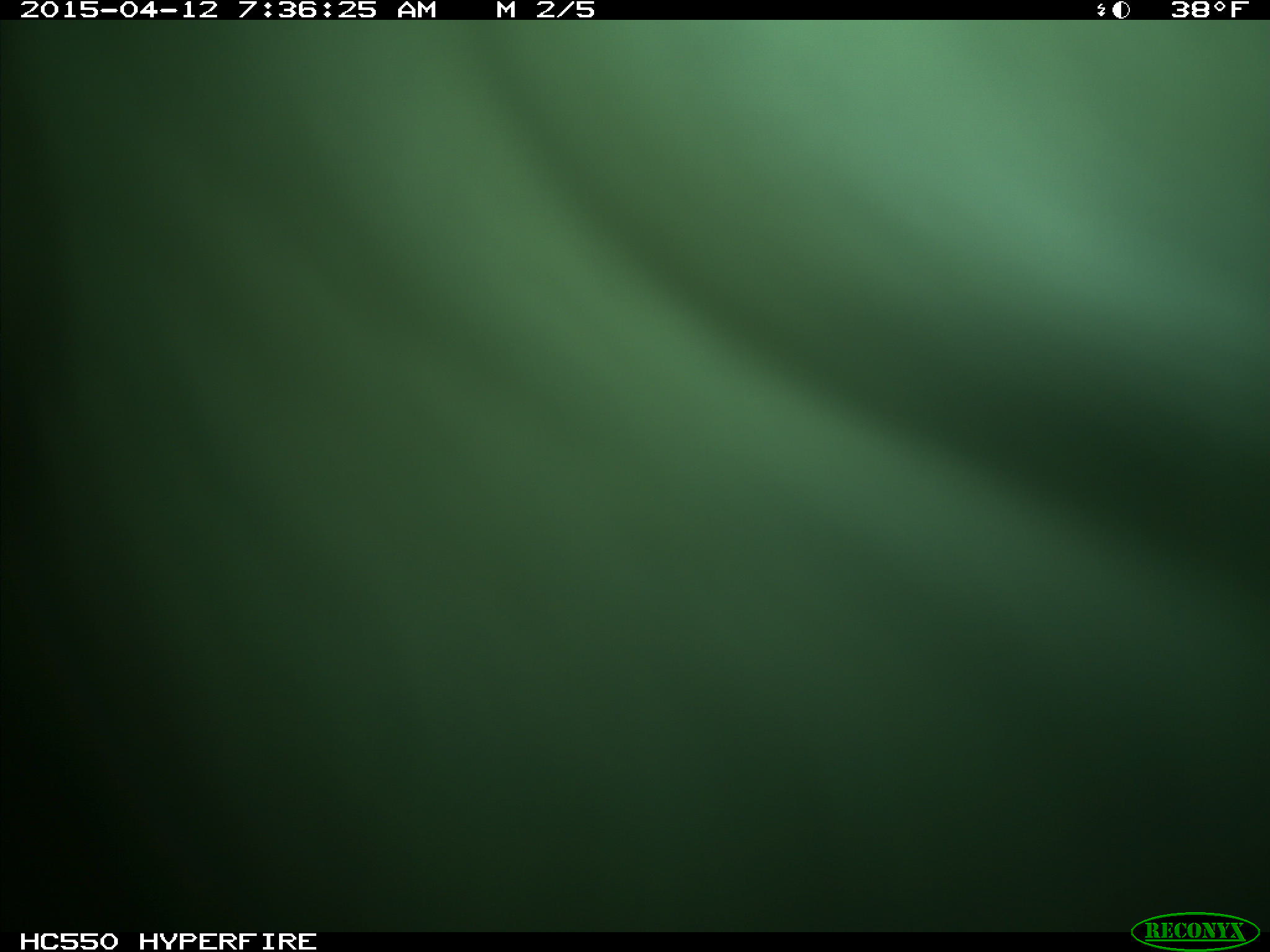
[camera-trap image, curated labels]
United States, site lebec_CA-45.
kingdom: Animalia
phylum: Chordata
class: Mammalia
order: Artiodactyla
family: Bovidae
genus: Bos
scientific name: Bos taurus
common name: domestic cow